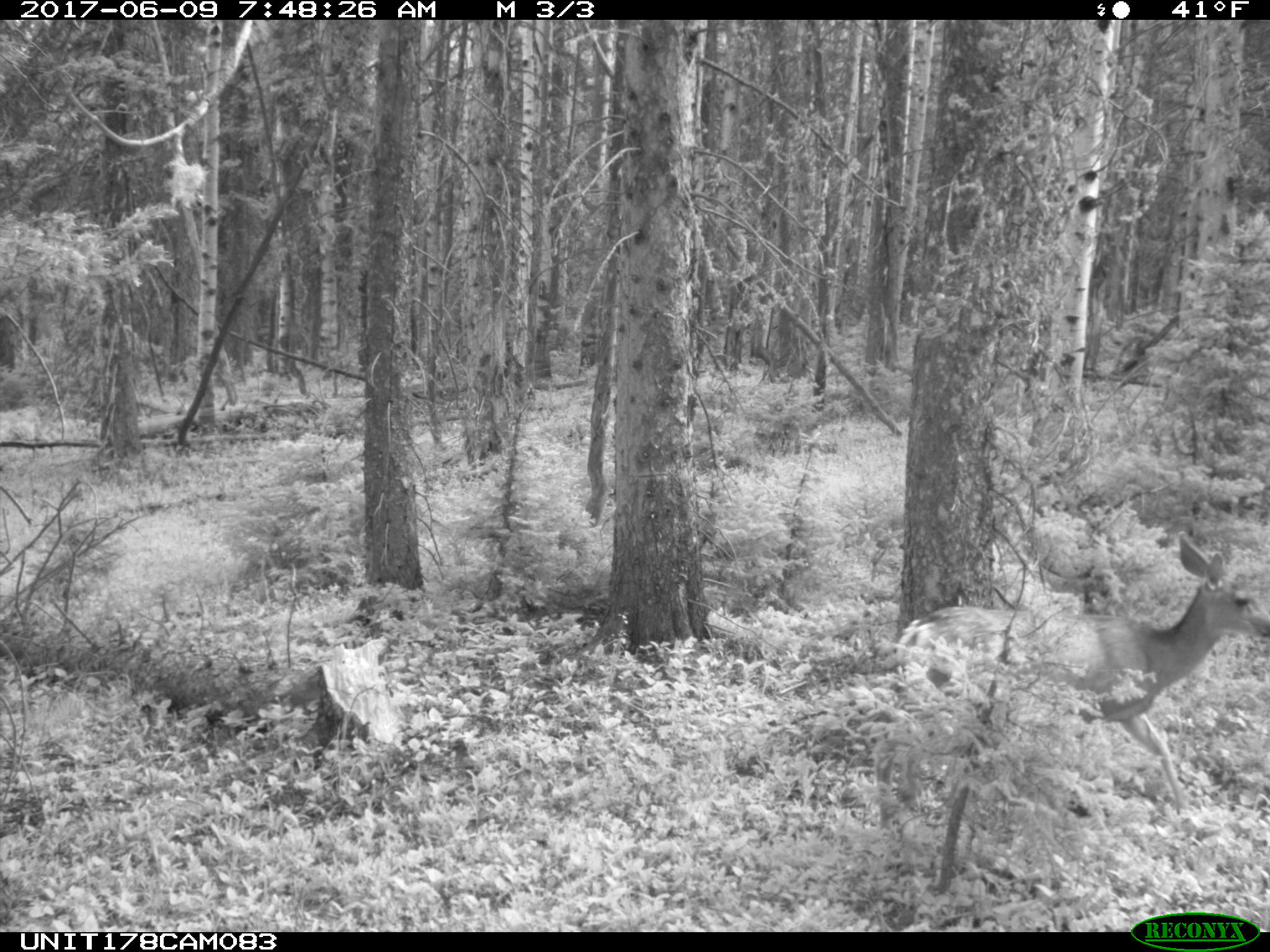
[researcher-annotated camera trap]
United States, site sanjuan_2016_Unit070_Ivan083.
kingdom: Animalia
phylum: Chordata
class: Mammalia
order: Artiodactyla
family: Cervidae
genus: Odocoileus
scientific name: Odocoileus hemionus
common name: mule deer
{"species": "Odocoileus hemionus (mule deer)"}